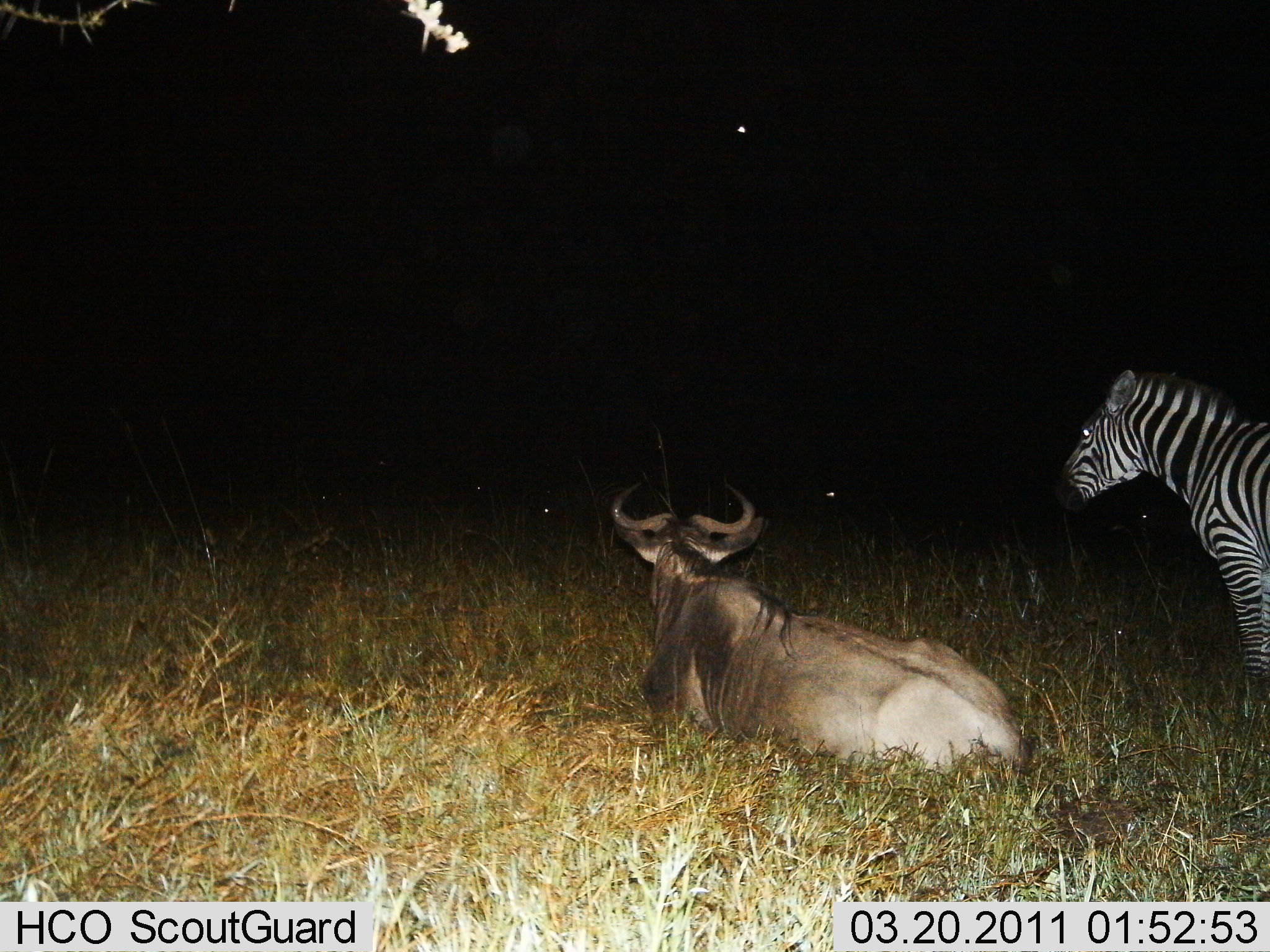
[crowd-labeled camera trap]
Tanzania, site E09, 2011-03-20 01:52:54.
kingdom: Animalia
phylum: Chordata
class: Mammalia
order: Artiodactyla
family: Bovidae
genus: Connochaetes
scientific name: Connochaetes taurinus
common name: blue wildebeest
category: wildebeest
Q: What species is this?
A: Wildebeest (blue wildebeest) (Connochaetes taurinus).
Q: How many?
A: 1.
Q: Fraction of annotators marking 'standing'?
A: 0%.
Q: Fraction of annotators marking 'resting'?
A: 100%.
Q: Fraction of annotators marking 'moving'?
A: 0%.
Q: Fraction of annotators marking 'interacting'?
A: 0%.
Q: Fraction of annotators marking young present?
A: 0%.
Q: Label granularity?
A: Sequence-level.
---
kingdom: Animalia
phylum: Chordata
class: Mammalia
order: Perissodactyla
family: Equidae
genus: Equus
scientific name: Equus quagga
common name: plains zebra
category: zebra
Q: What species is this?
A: Zebra (plains zebra) (Equus quagga).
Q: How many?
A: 1.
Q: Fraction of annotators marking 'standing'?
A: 100%.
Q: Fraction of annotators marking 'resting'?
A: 0%.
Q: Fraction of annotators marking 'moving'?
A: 0%.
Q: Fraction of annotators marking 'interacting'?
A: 0%.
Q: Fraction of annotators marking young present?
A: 0%.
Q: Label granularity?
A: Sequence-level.